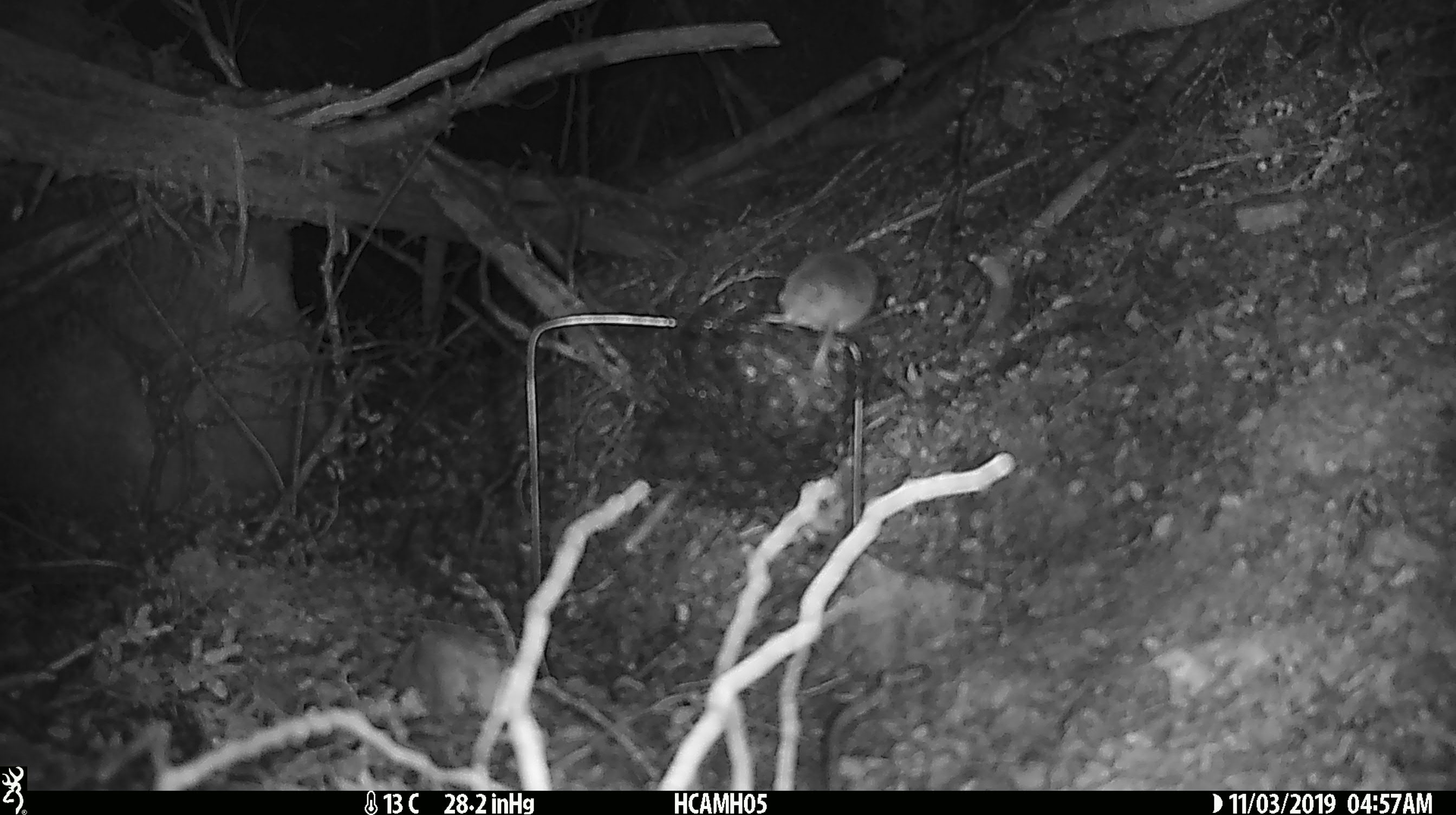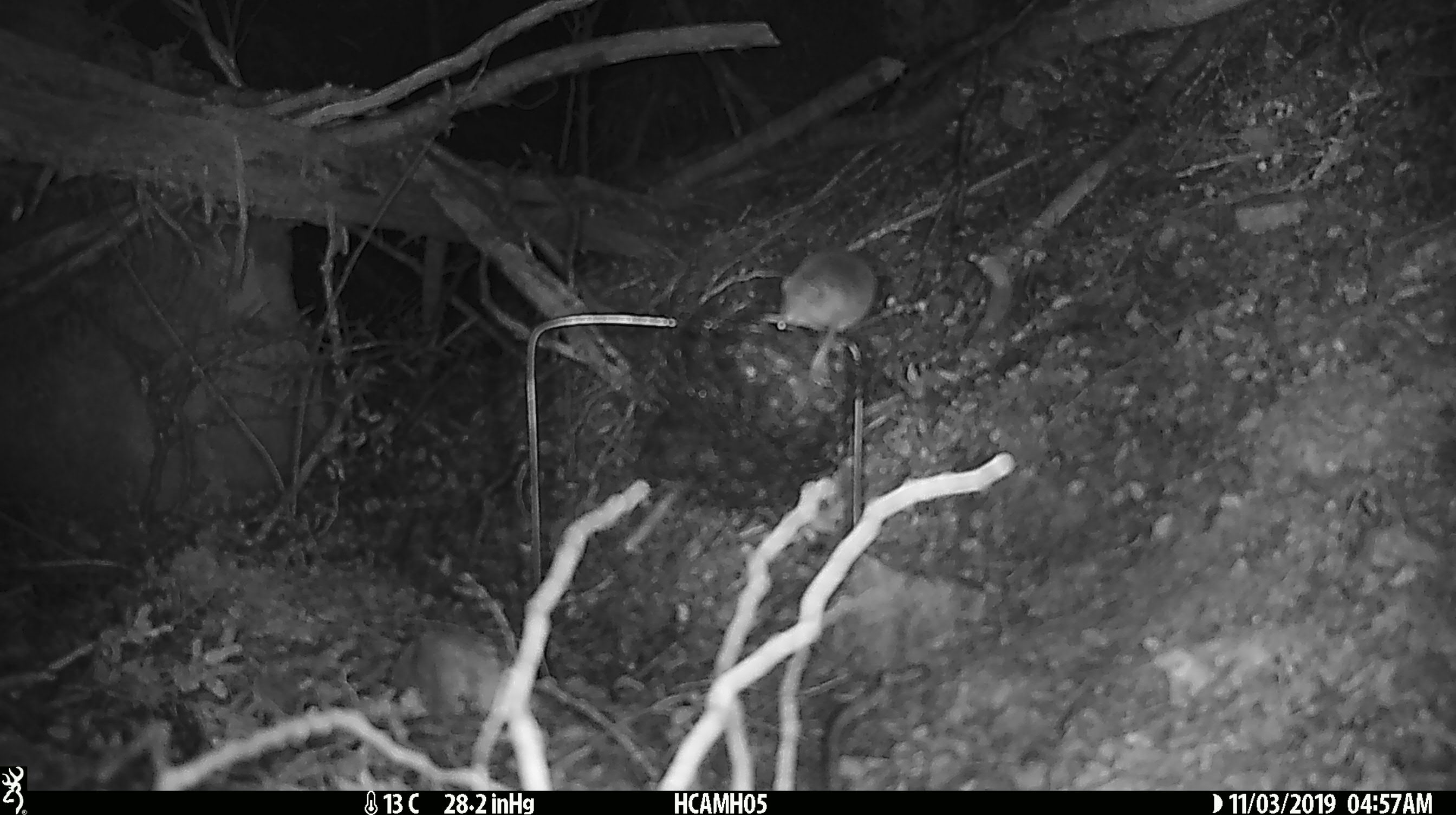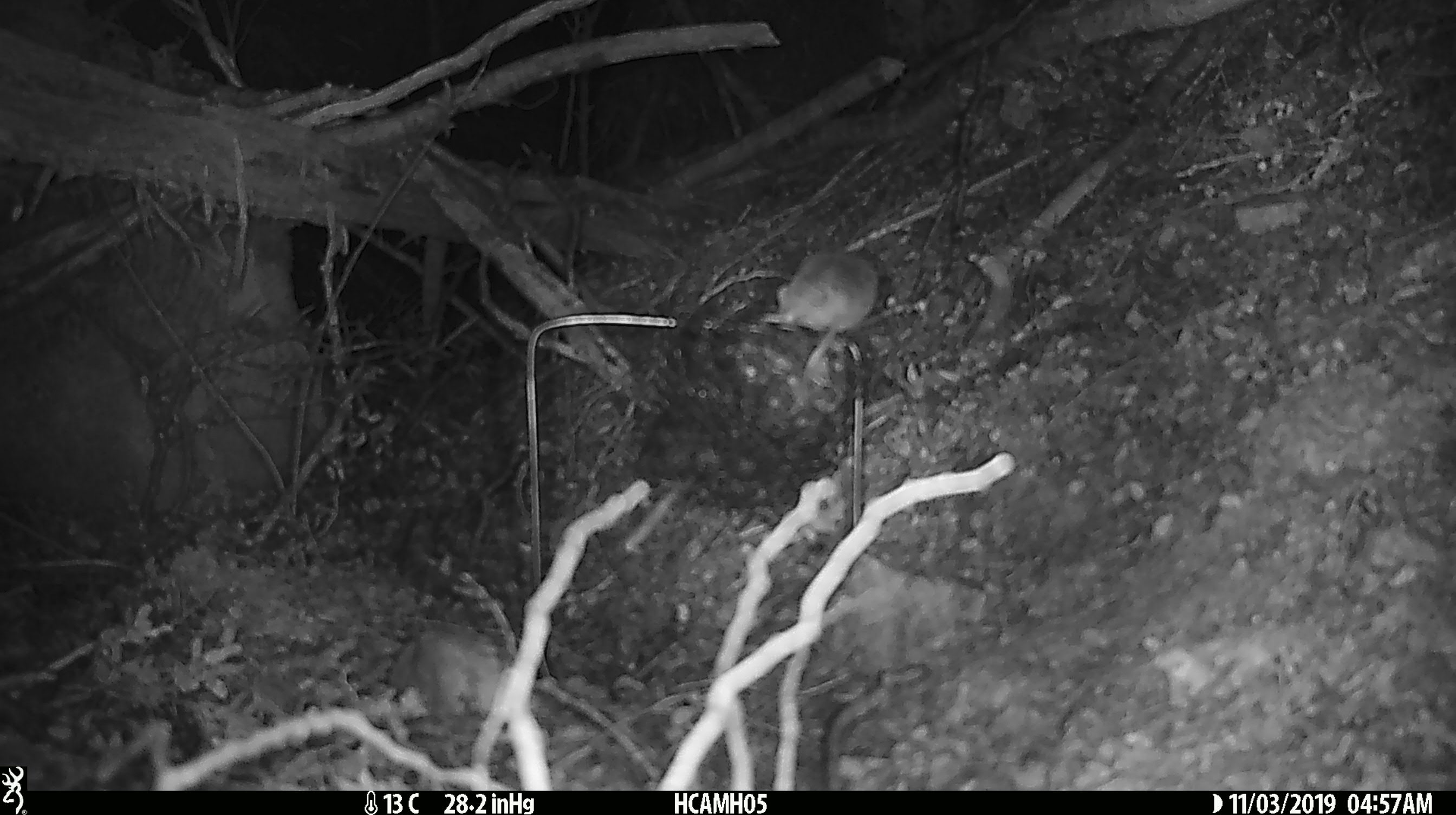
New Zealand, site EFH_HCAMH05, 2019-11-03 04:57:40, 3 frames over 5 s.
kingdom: Animalia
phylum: Chordata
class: Mammalia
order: Rodentia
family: Muridae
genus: Mus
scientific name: Mus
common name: mouse